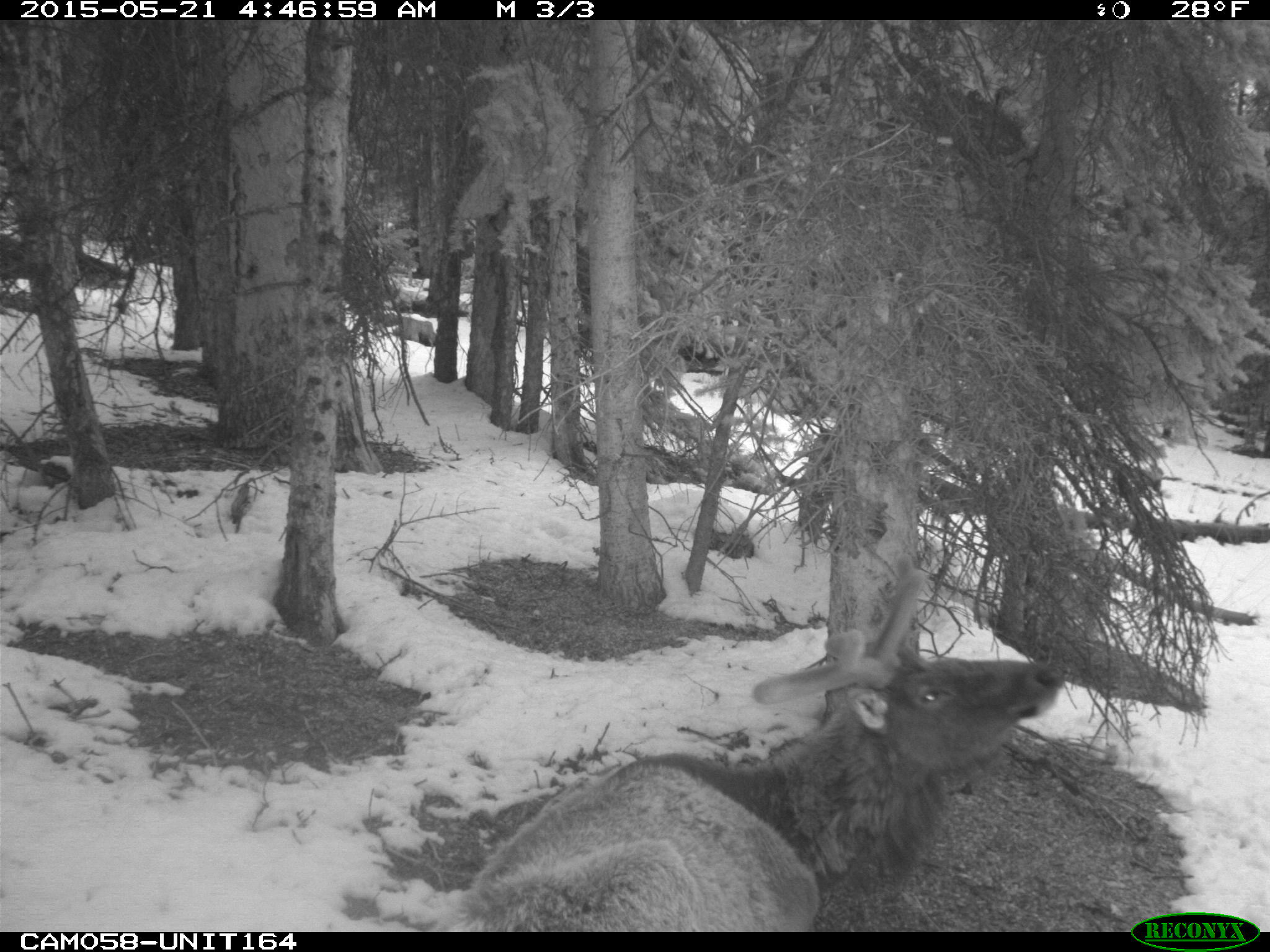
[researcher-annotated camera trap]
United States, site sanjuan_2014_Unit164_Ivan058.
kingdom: Animalia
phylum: Chordata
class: Mammalia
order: Artiodactyla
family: Cervidae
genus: Cervus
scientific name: Cervus elaphus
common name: red deer